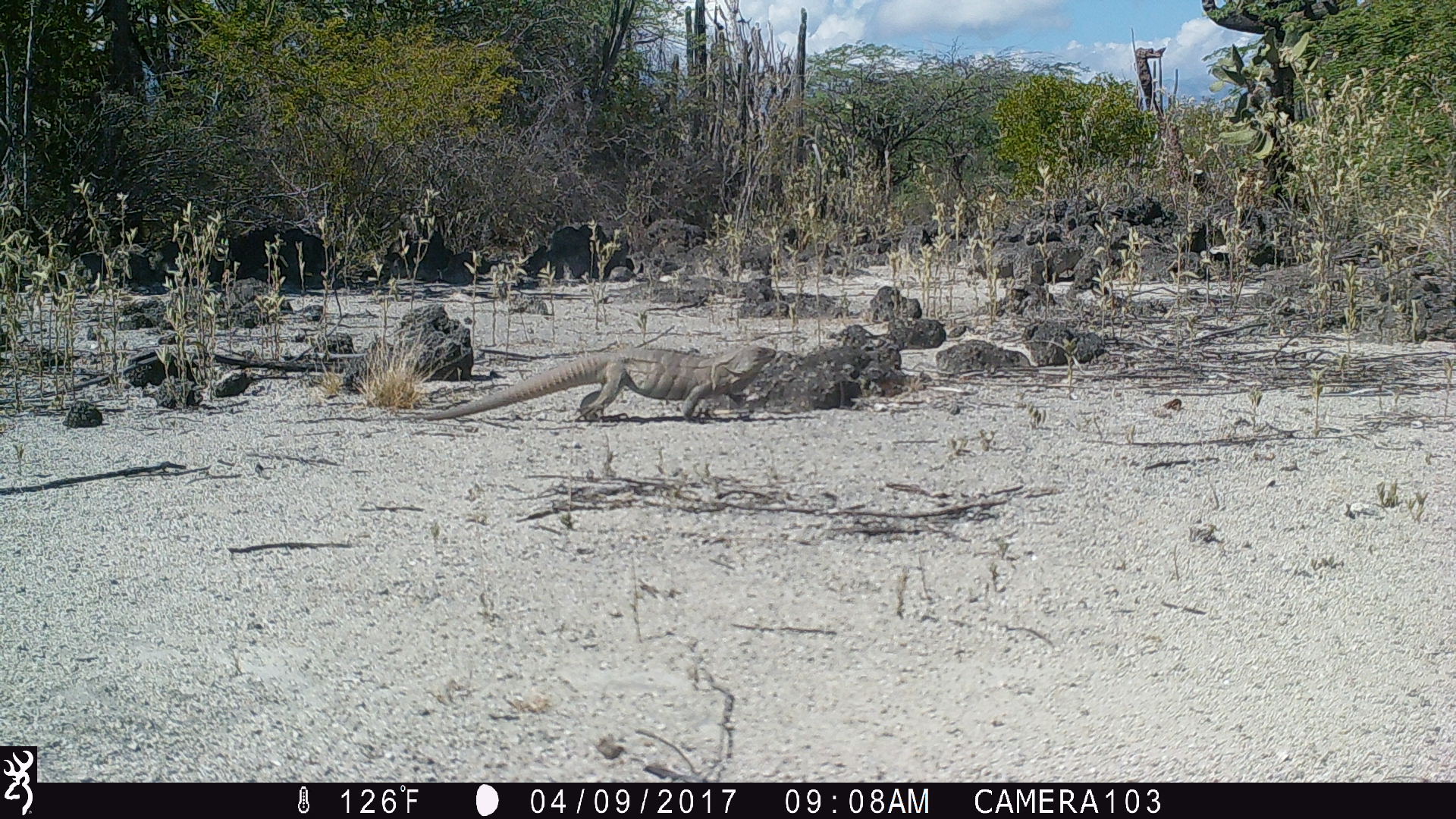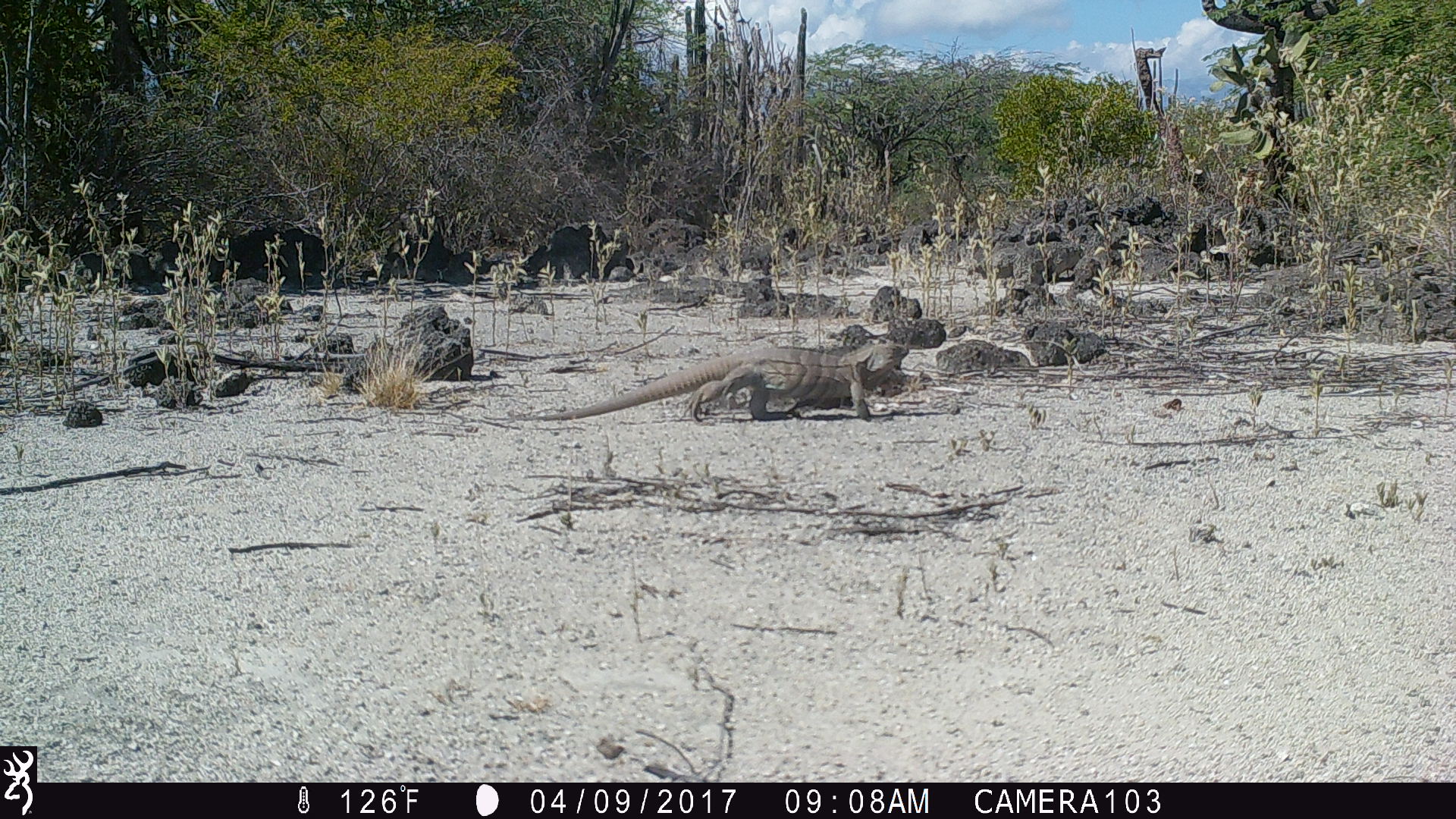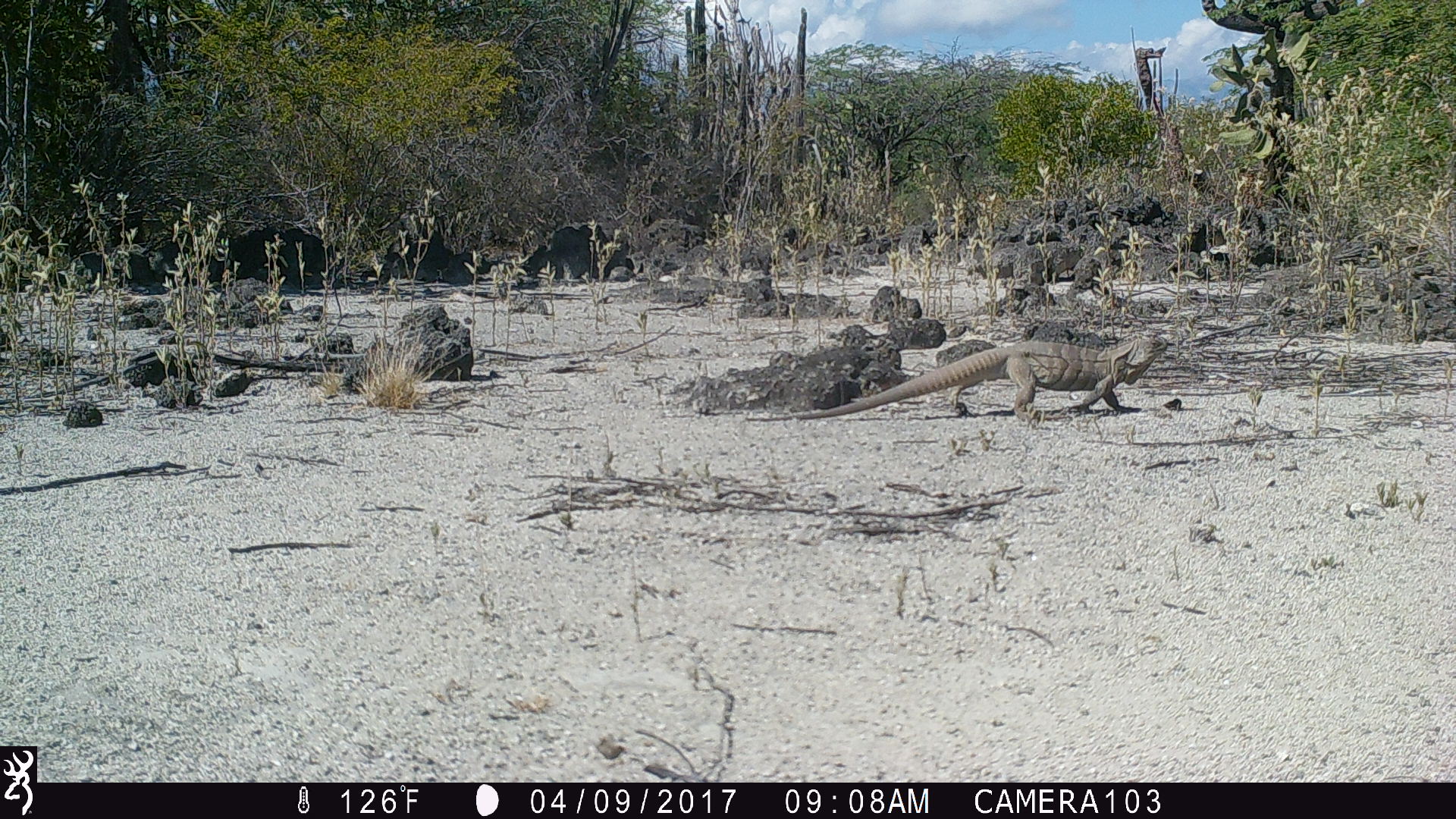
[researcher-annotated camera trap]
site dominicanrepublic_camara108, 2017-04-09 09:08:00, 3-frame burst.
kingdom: Animalia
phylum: Chordata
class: Reptilia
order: Squamata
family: Iguanidae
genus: Iguana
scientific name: Iguana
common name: typical iguanas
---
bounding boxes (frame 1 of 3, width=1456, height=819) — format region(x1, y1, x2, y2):
iguana: region(410, 340, 785, 422)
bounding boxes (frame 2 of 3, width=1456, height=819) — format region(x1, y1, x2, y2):
iguana: region(553, 346, 910, 423)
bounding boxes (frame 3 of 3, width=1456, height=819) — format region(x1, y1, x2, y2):
iguana: region(771, 334, 1157, 419)